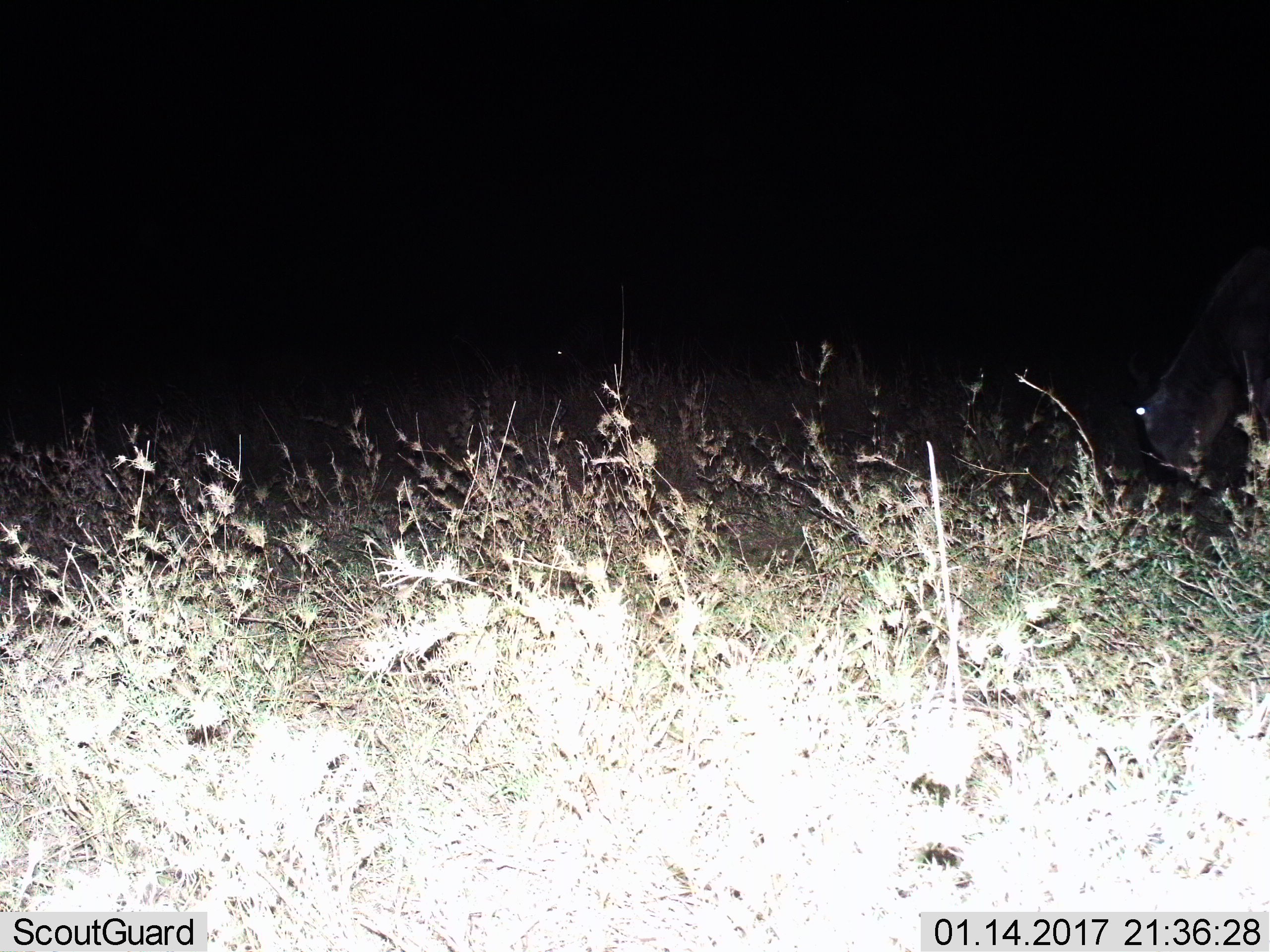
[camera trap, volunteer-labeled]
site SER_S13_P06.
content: unidentified animal